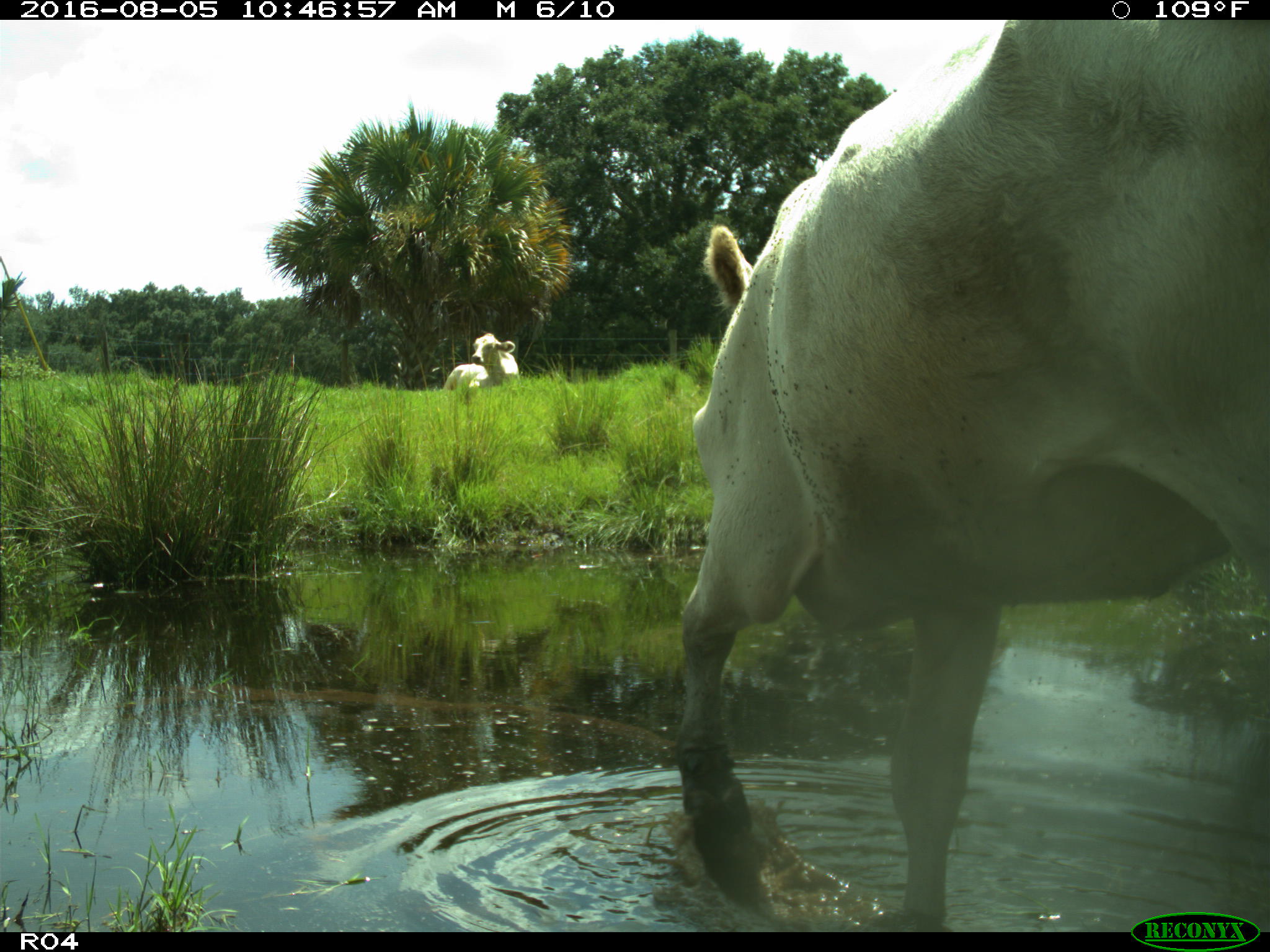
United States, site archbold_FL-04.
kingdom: Animalia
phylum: Chordata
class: Mammalia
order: Artiodactyla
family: Bovidae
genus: Bos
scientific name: Bos taurus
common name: domestic cow